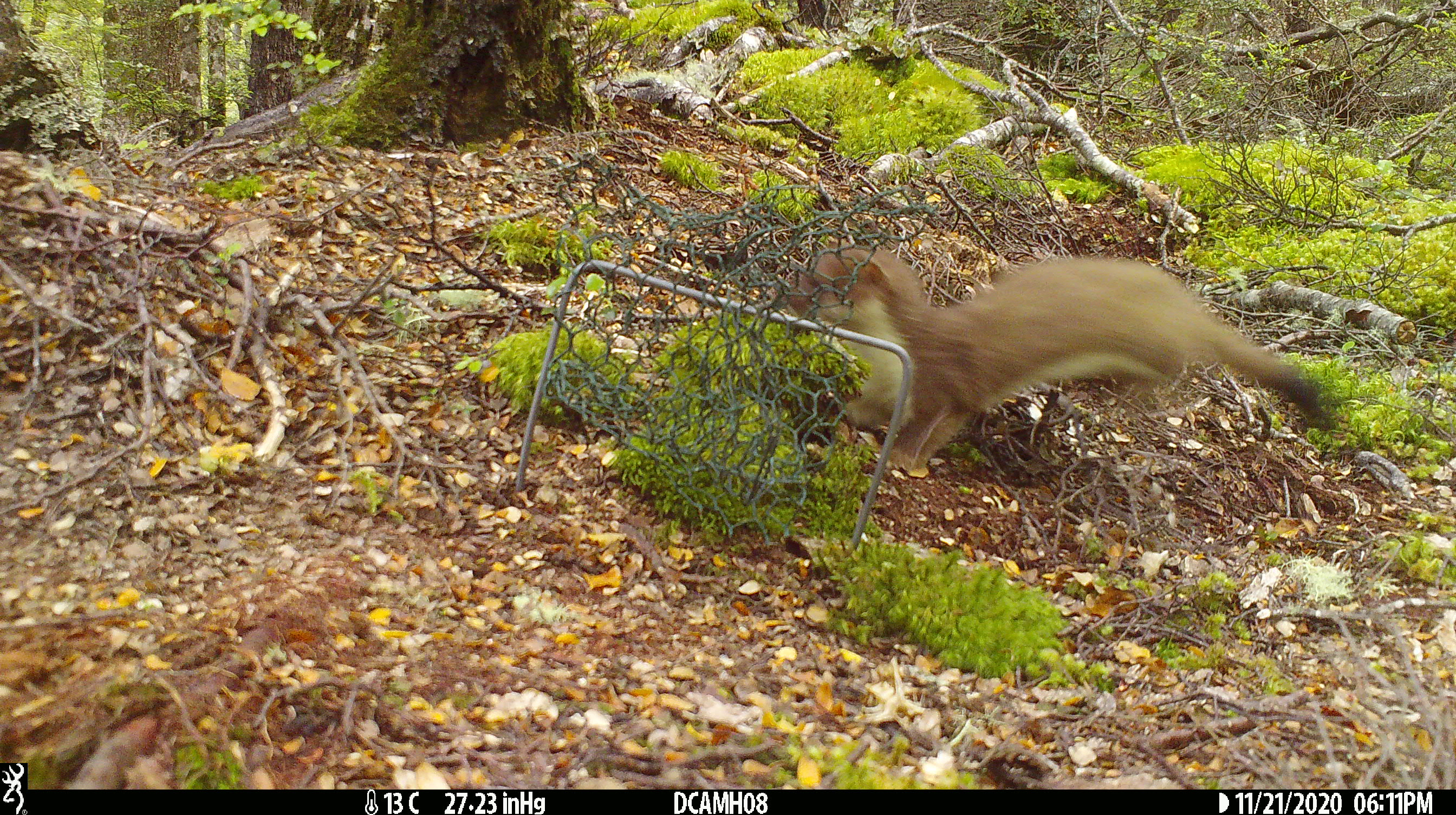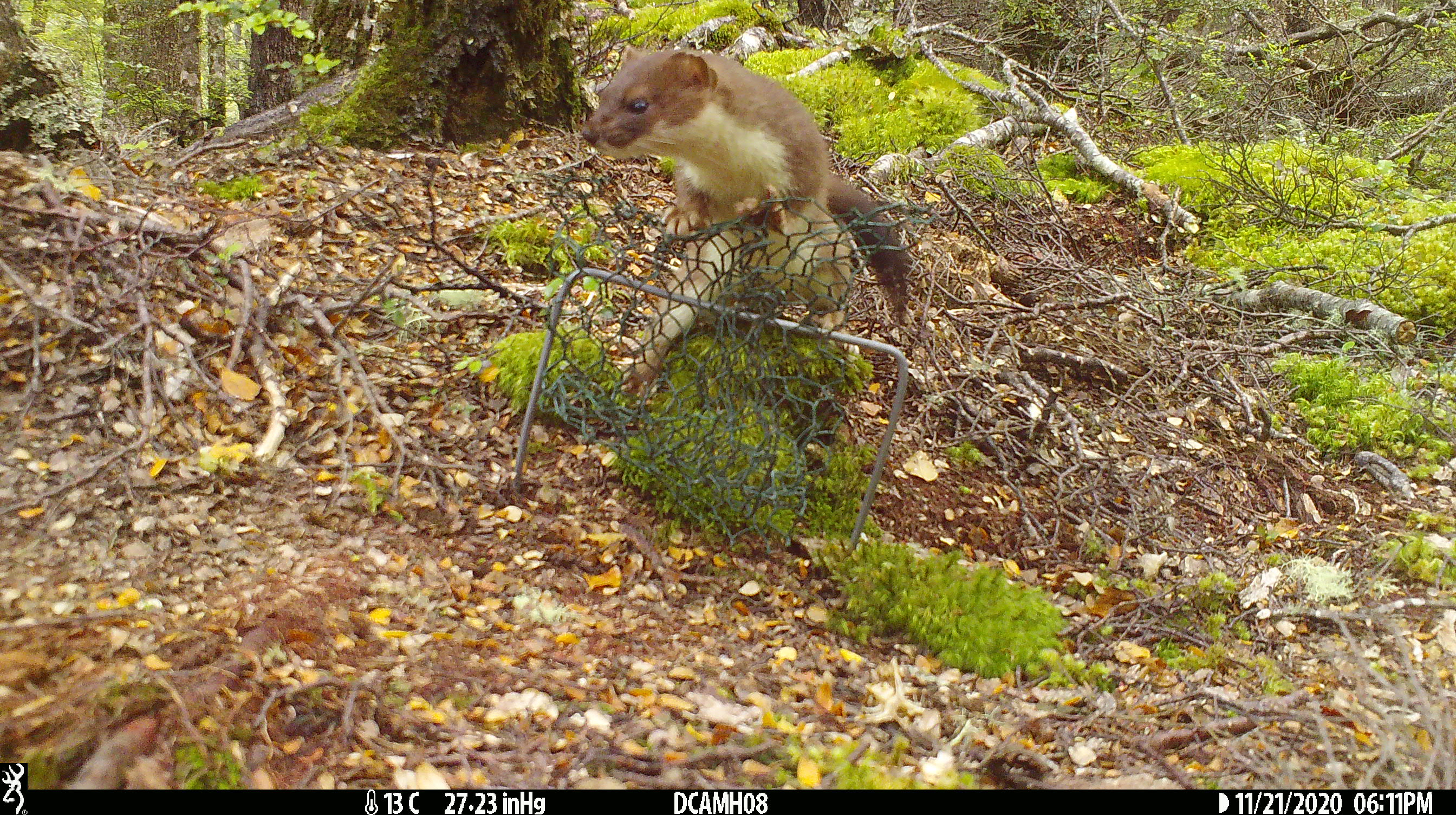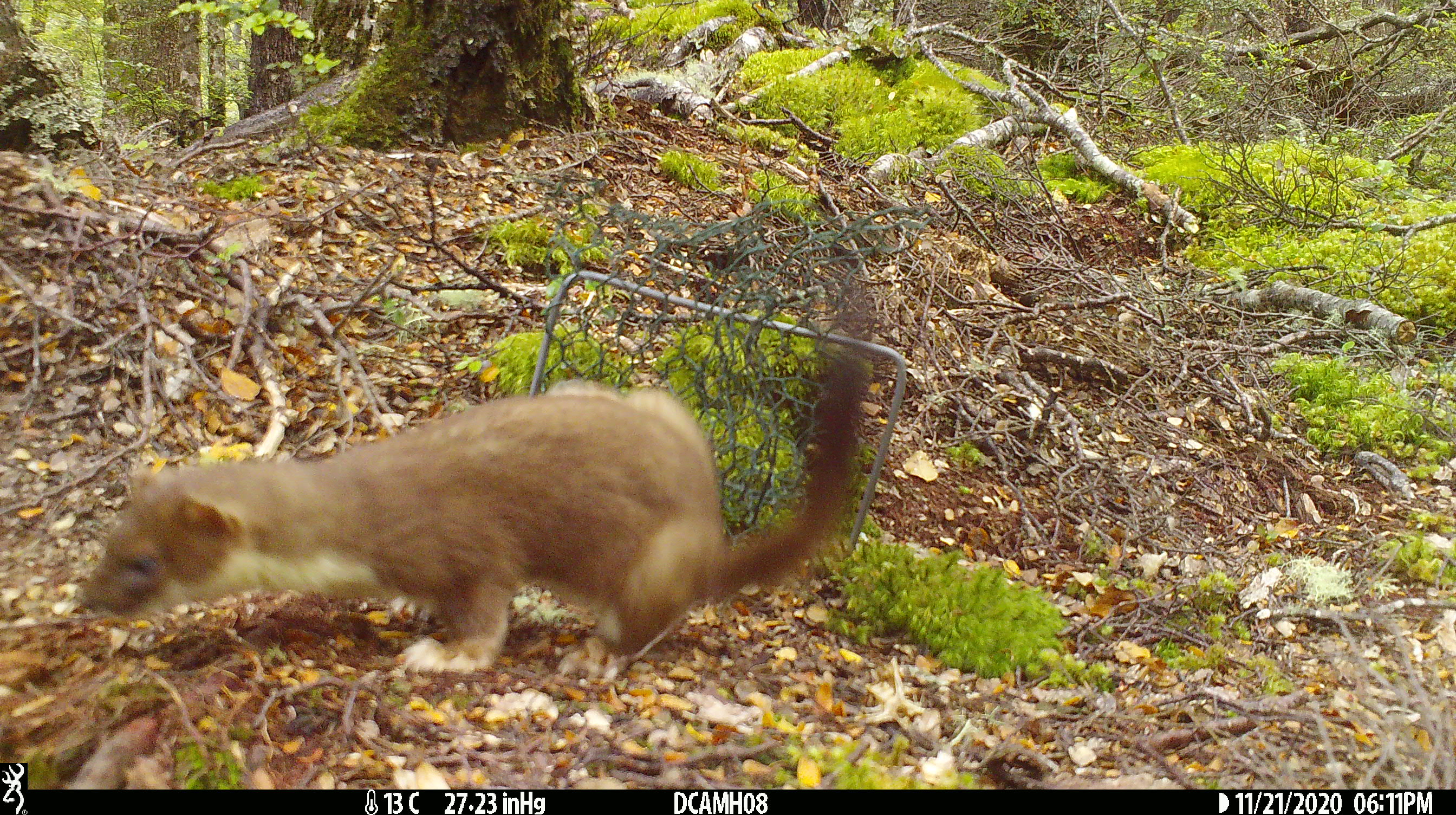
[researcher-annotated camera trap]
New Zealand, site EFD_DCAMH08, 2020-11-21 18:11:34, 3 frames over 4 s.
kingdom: Animalia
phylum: Chordata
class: Mammalia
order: Carnivora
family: Mustelidae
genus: Mustela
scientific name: Mustela erminea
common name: stoat